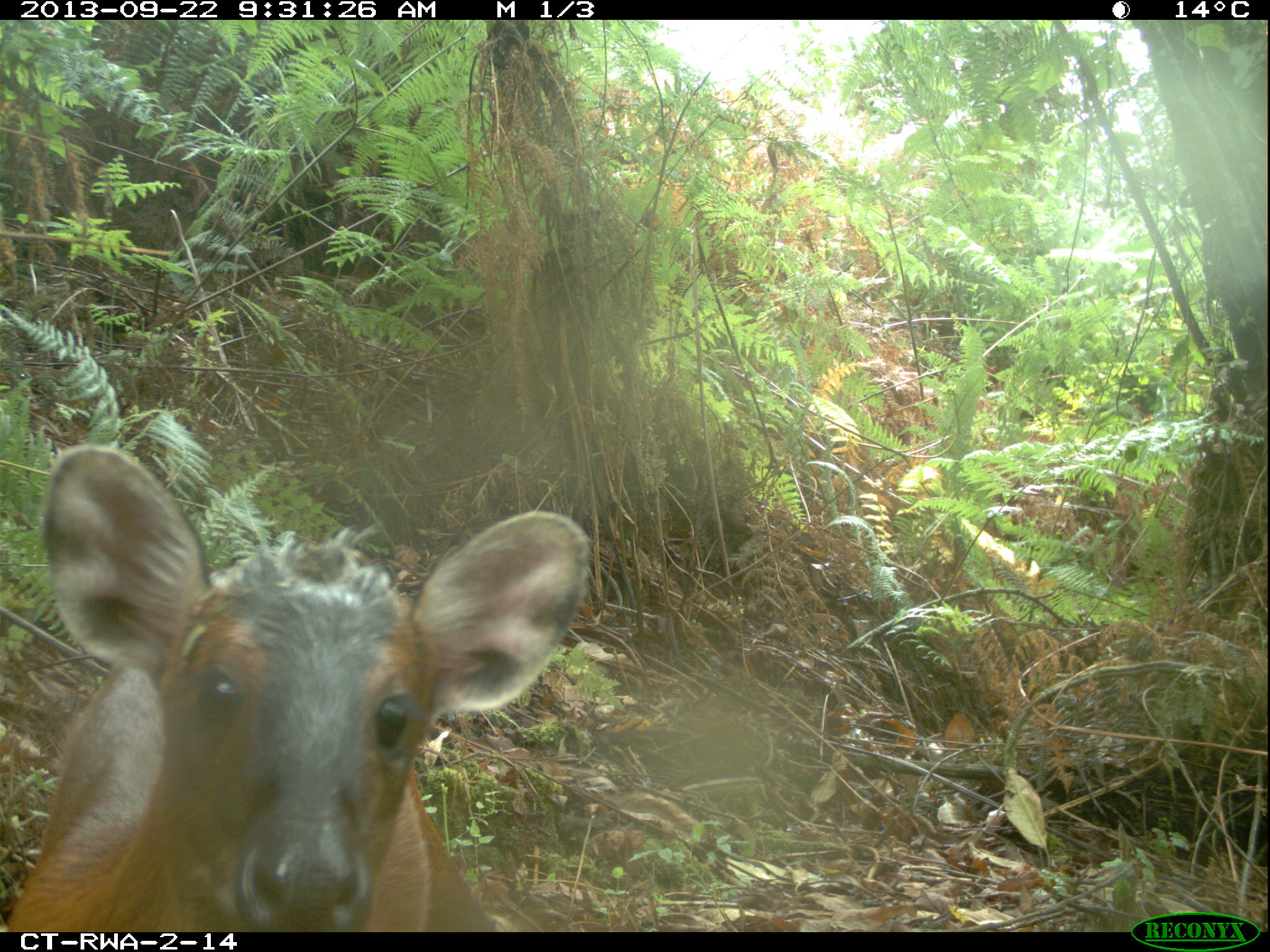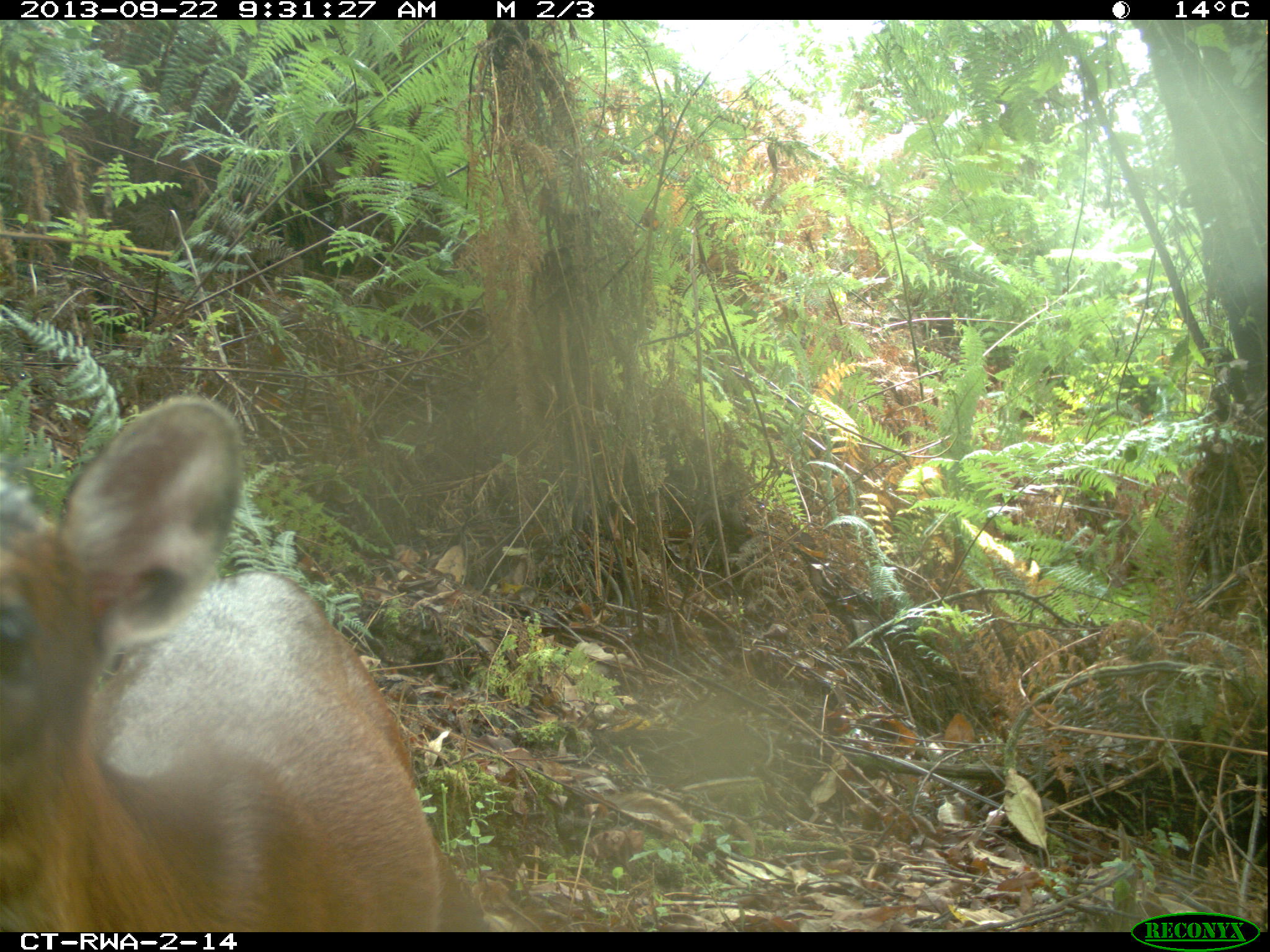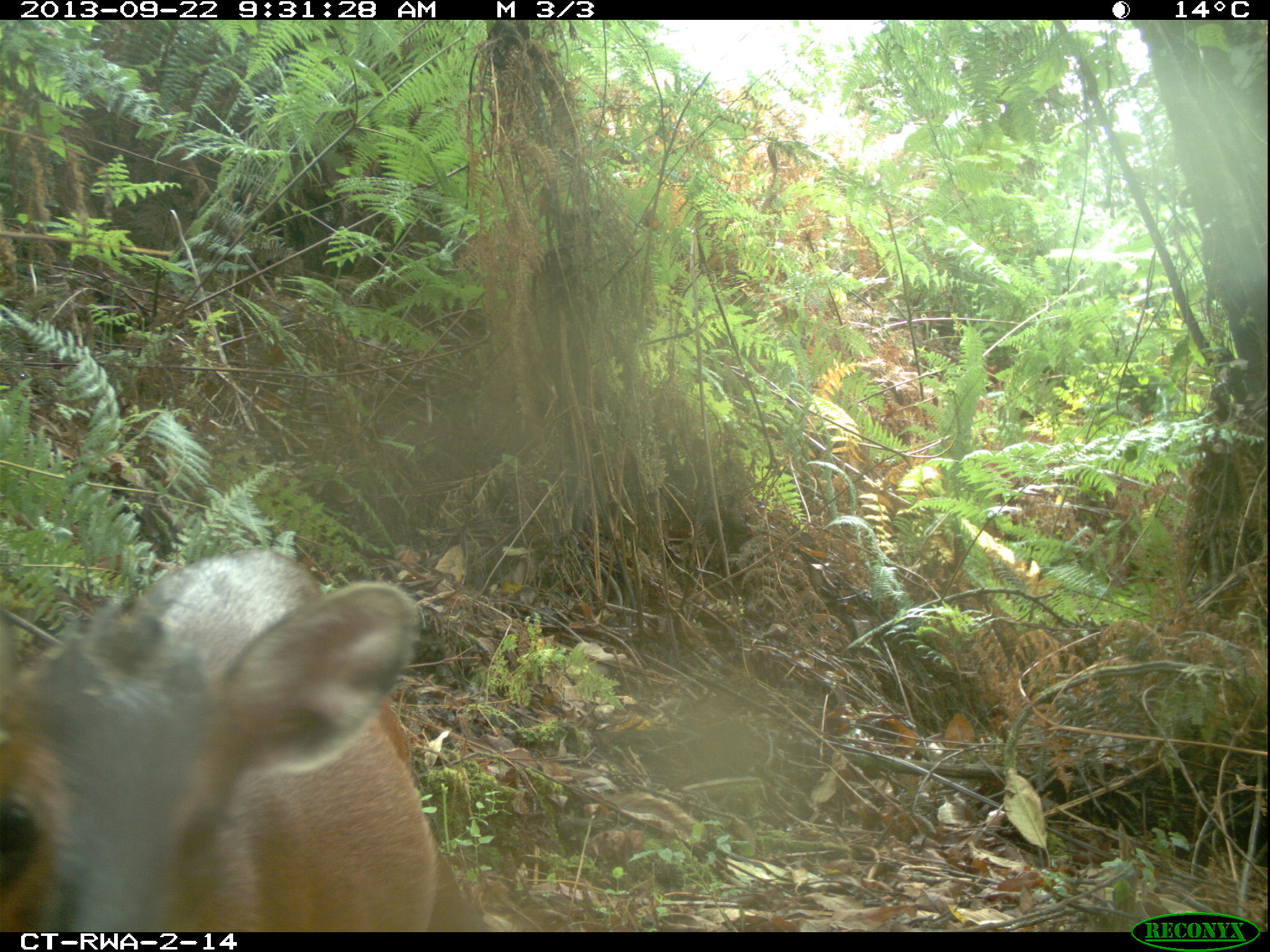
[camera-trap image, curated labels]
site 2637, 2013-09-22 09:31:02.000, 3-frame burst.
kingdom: Animalia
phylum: Chordata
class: Mammalia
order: Artiodactyla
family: Bovidae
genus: Cephalophus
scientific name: Cephalophus nigrifrons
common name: black-fronted duiker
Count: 1.